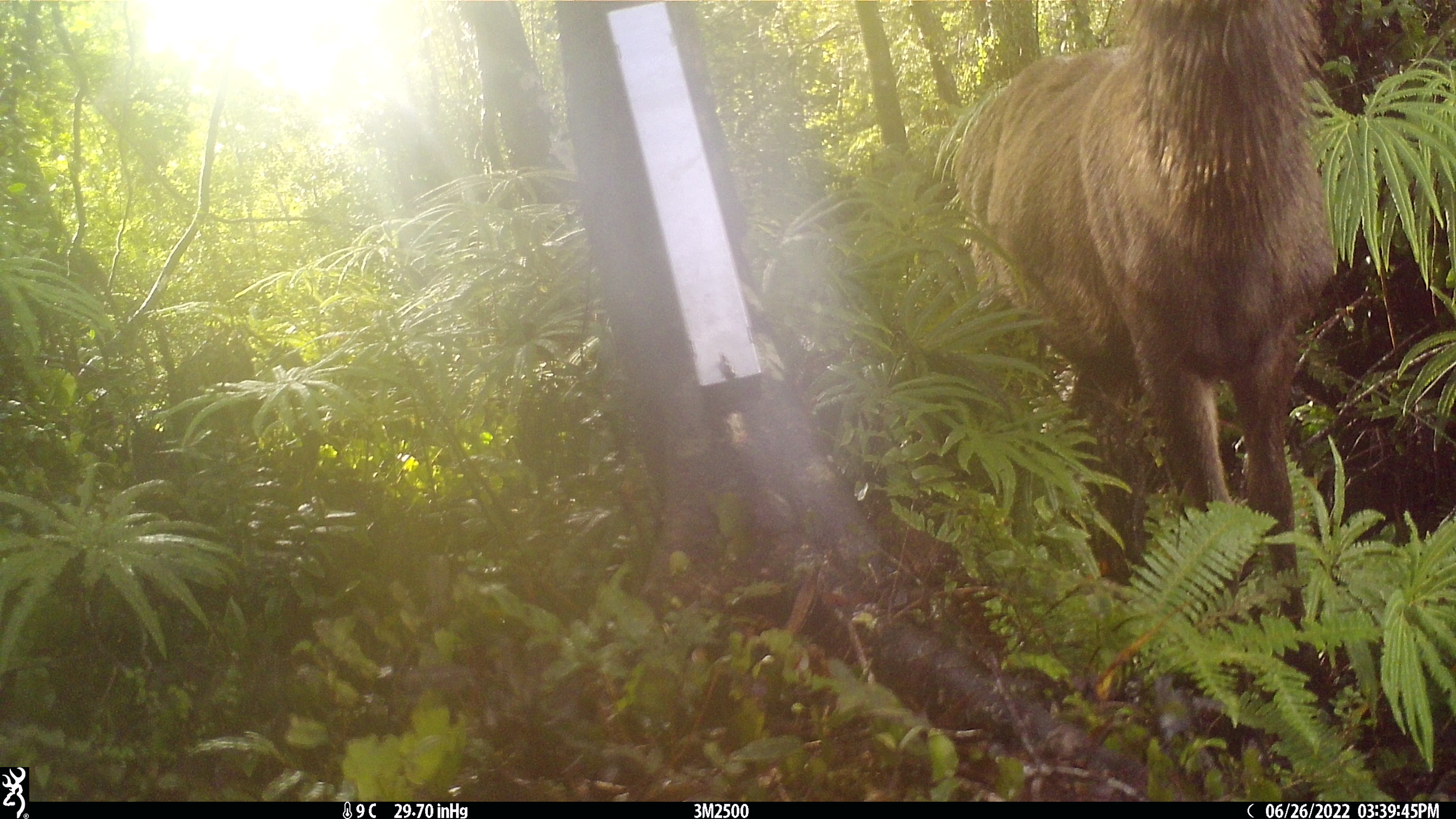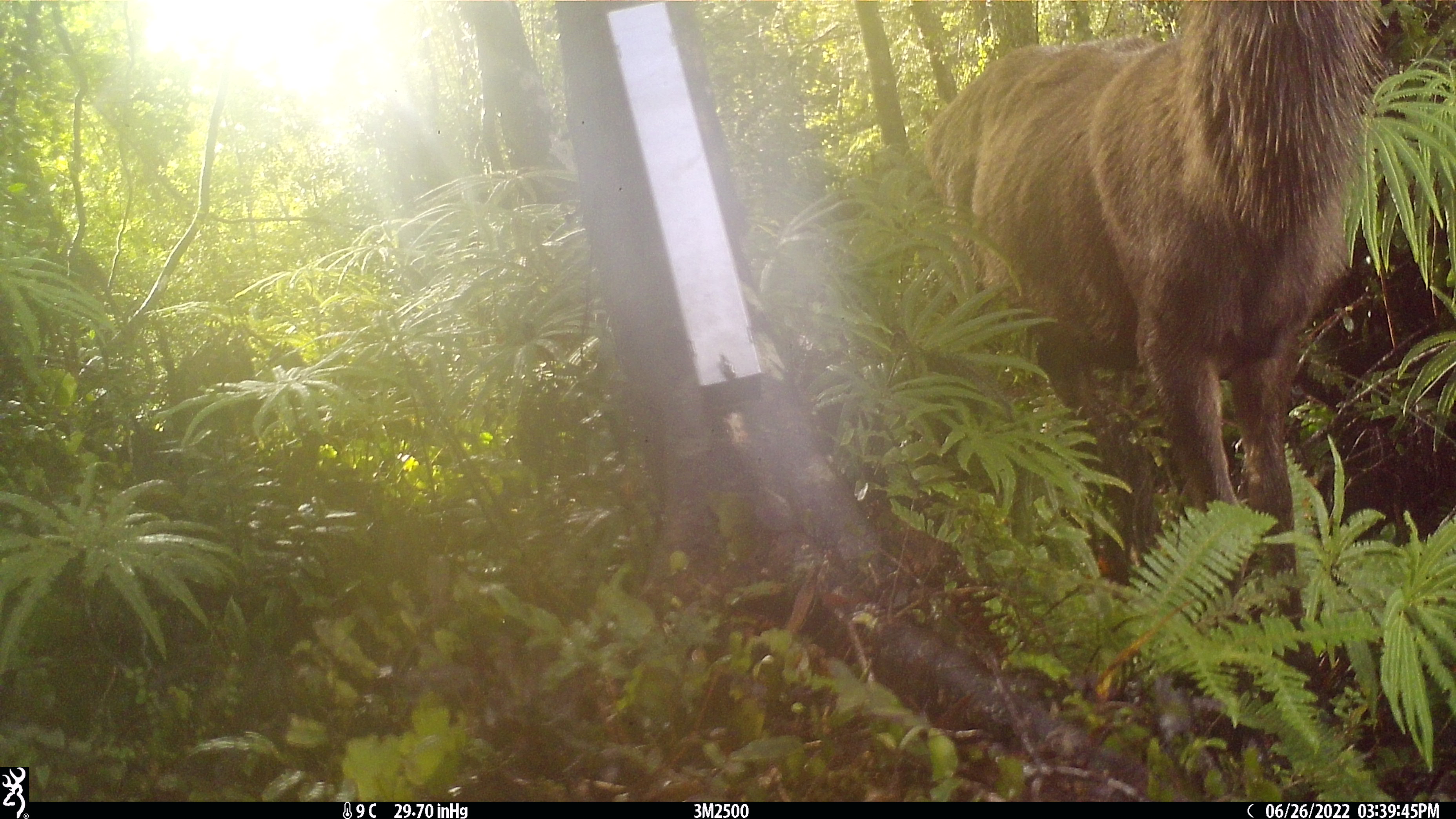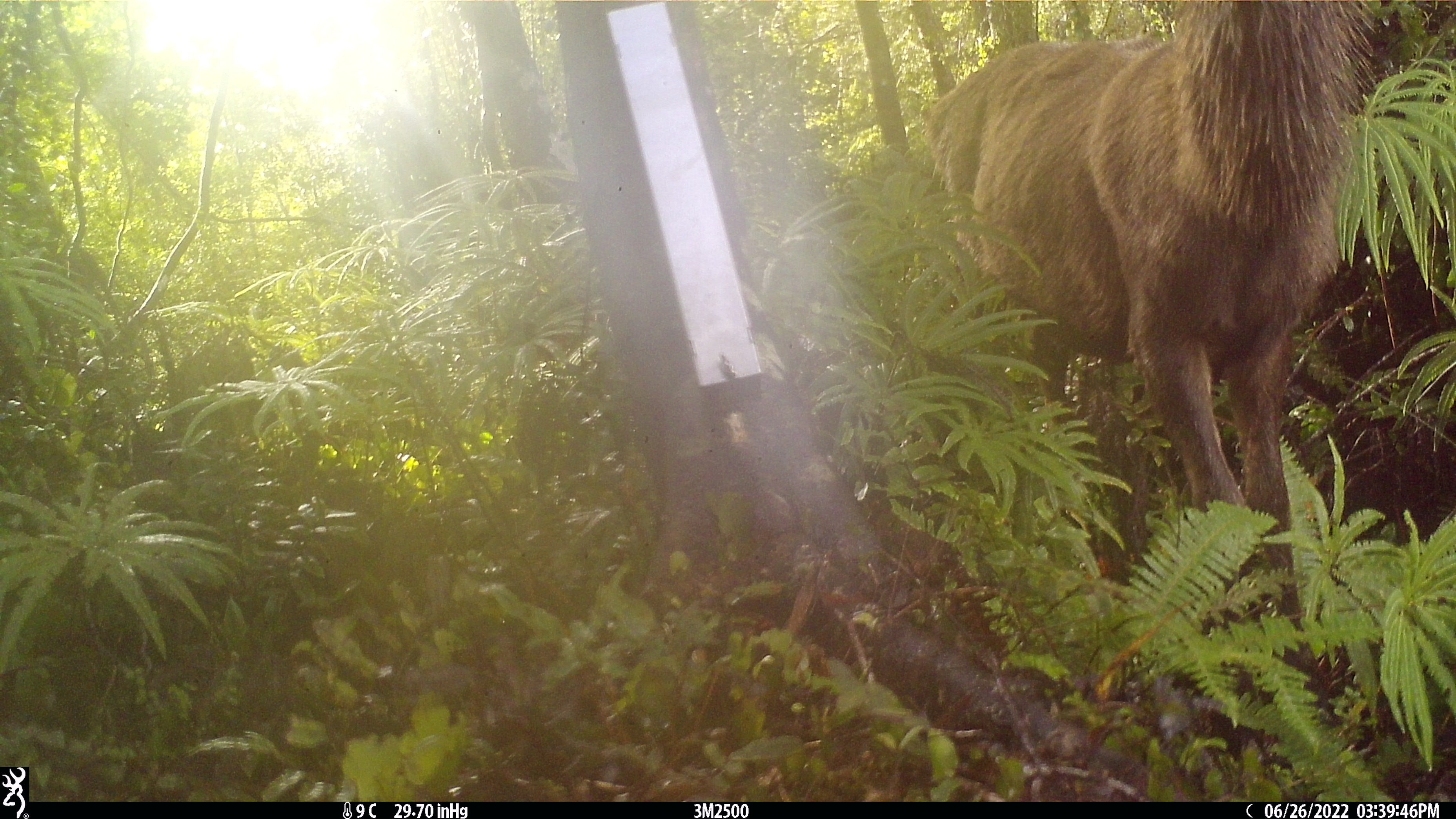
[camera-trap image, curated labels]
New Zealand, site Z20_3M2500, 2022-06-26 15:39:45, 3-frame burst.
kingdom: Animalia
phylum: Chordata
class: Mammalia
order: Artiodactyla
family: Cervidae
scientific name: Cervidae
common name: deer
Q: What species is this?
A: Deer (Cervidae).